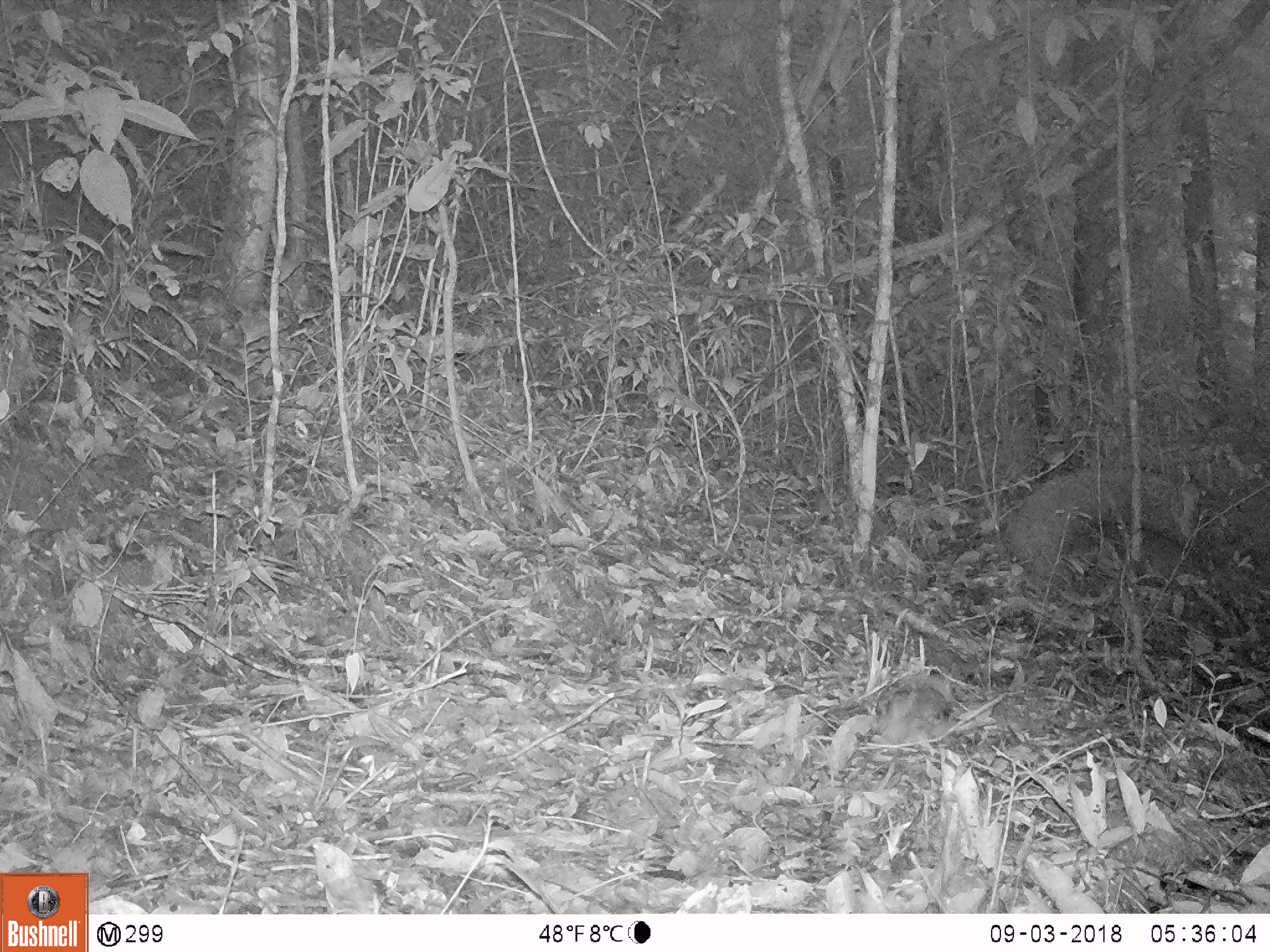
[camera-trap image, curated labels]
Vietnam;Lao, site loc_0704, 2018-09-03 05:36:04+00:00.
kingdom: Animalia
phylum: Chordata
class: Aves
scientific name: Aves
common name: bird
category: unidentified bird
Unidentified bird (bird) (Aves). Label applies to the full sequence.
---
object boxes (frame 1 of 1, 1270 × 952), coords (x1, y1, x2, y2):
unidentified bird: (874, 674, 960, 751)